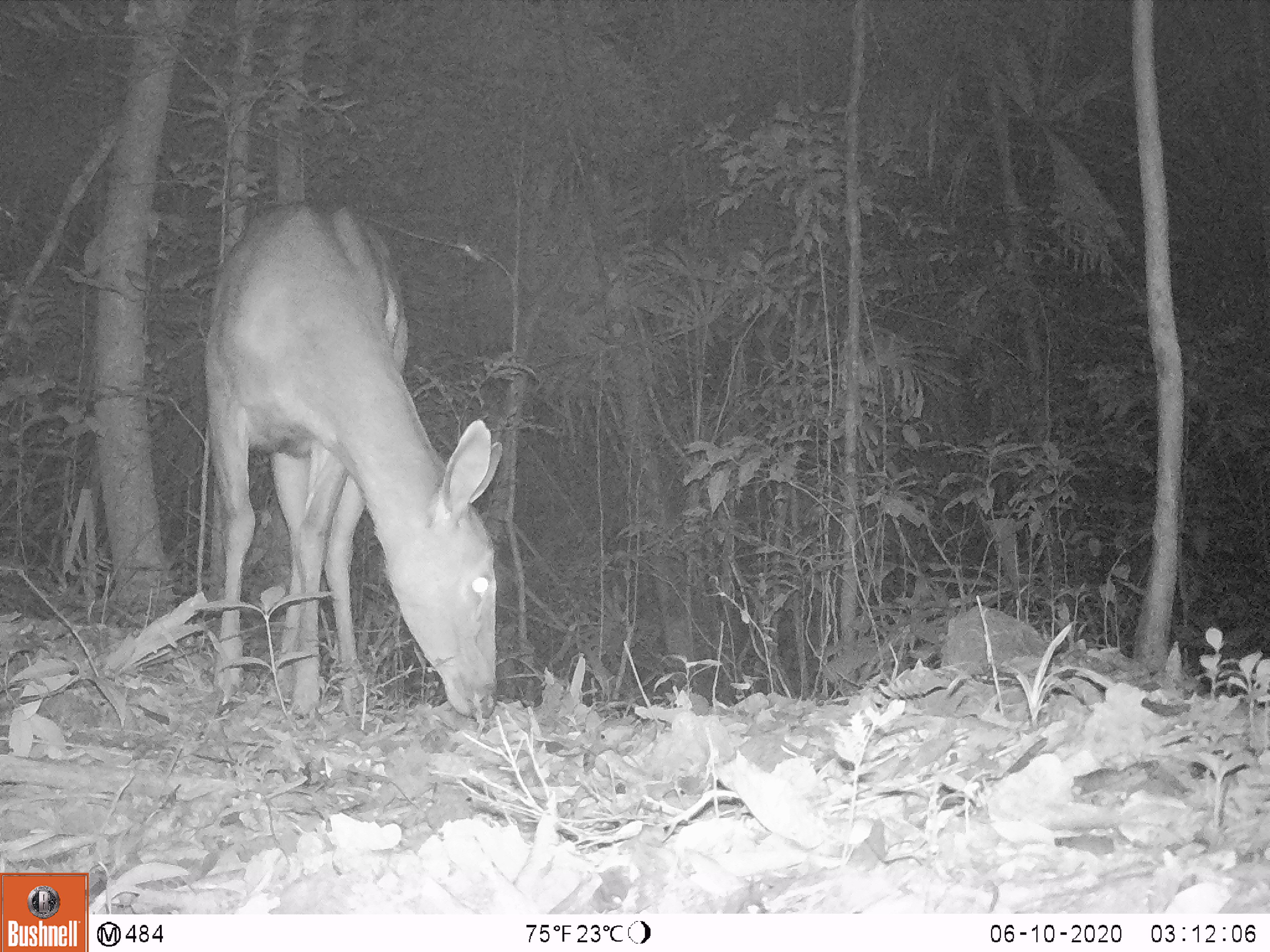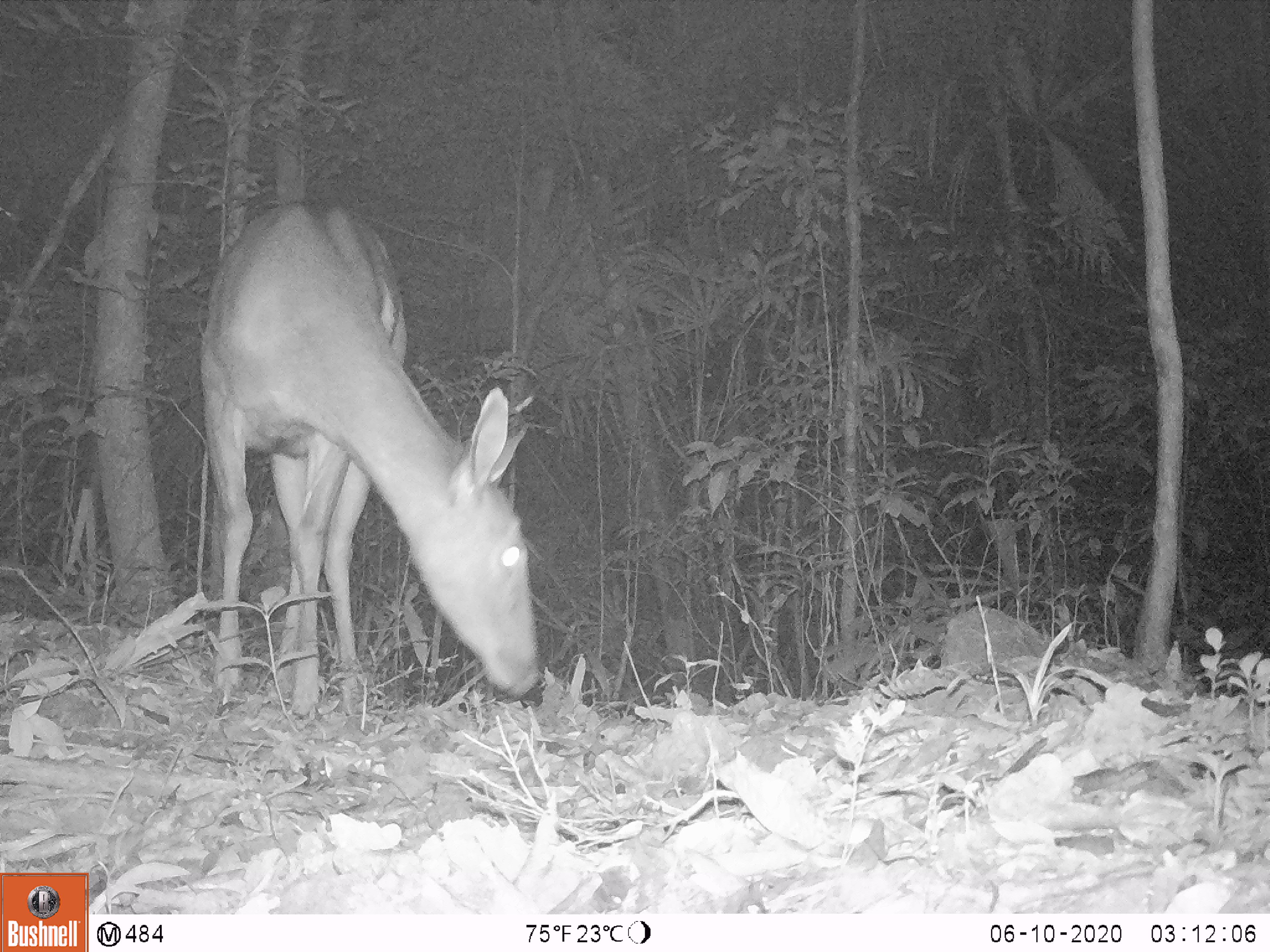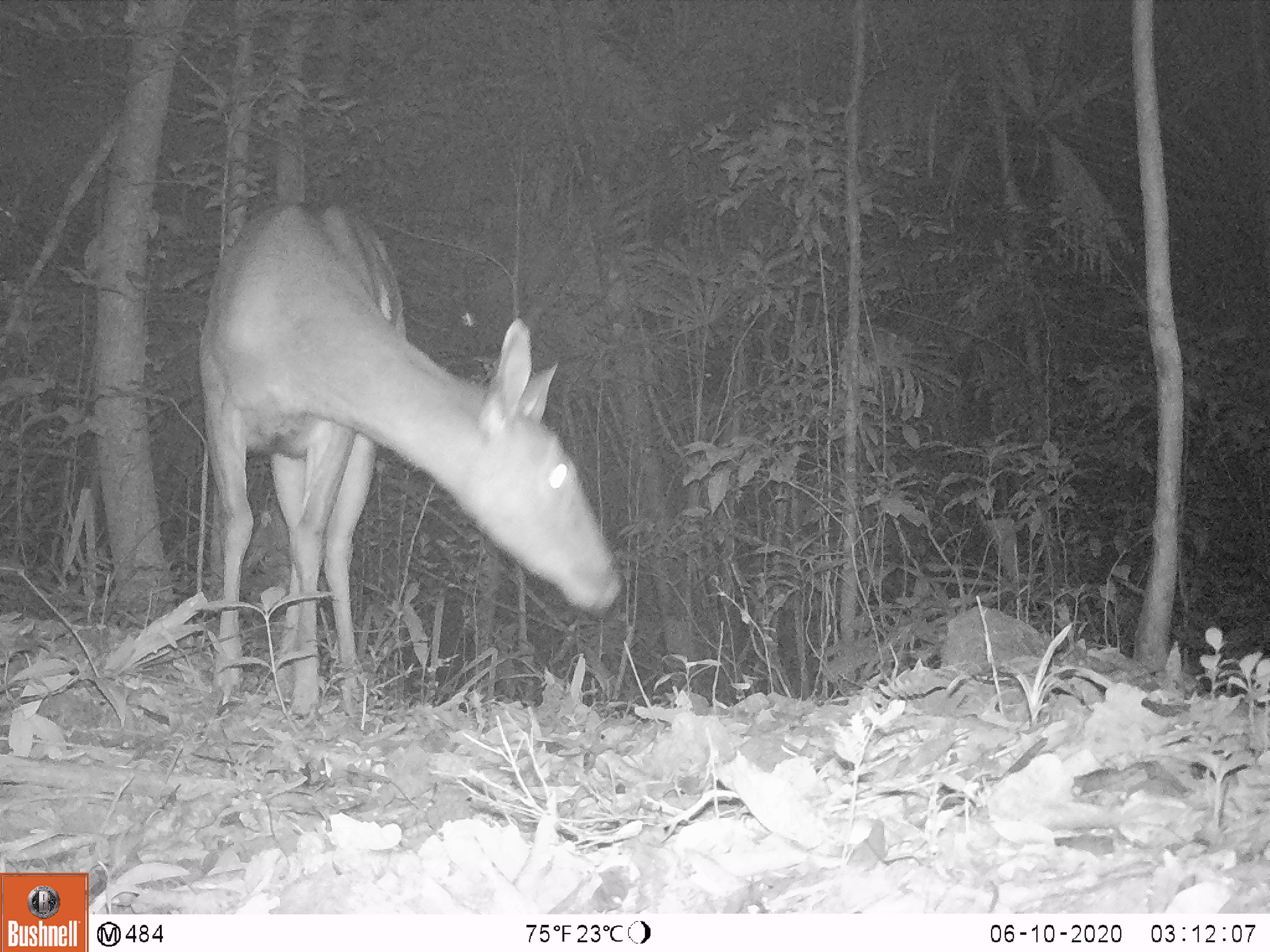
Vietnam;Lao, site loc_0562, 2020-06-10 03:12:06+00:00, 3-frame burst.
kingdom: Animalia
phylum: Chordata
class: Mammalia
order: Artiodactyla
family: Cervidae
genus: Rusa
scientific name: Rusa unicolor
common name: sambar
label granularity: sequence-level